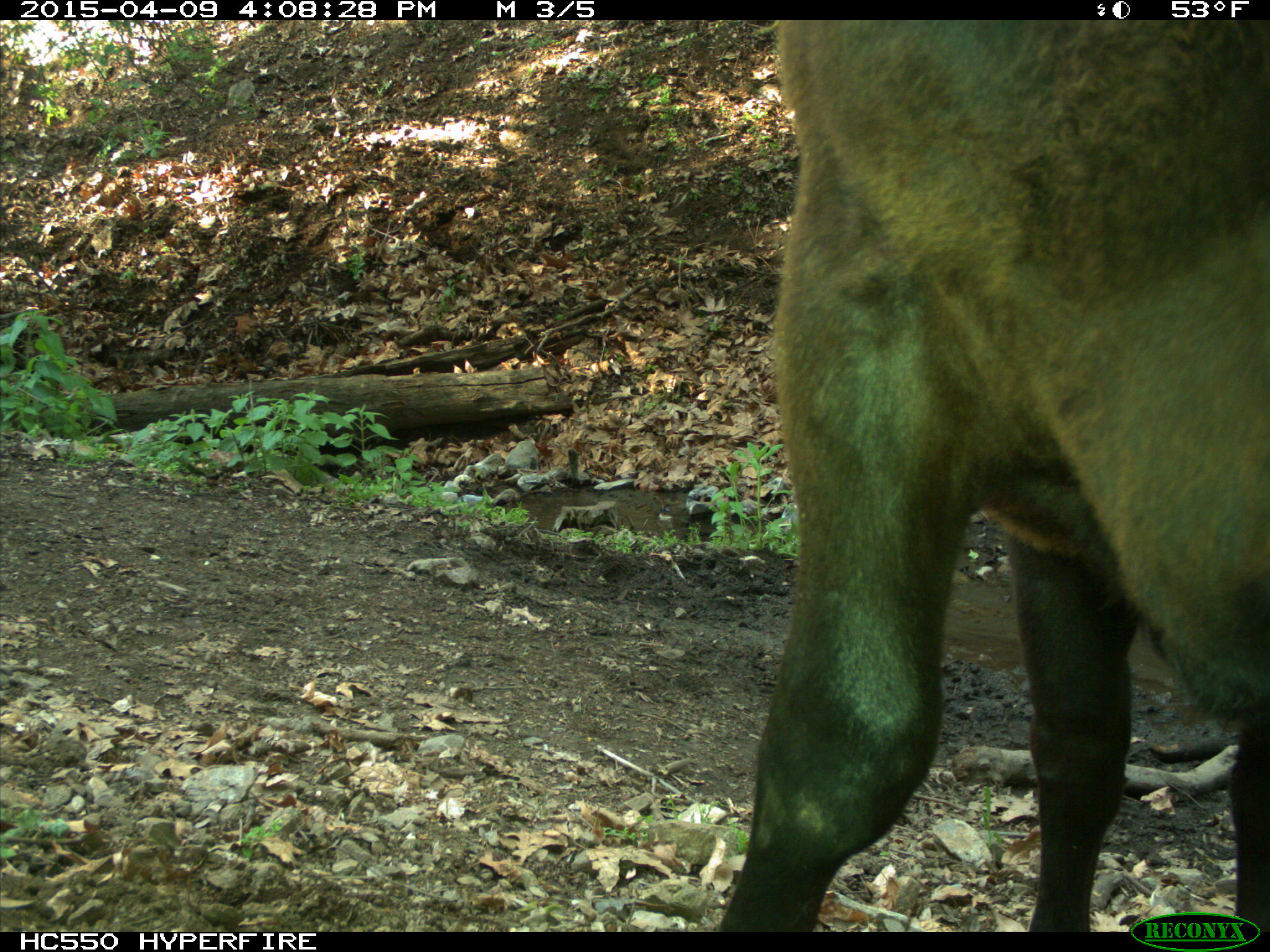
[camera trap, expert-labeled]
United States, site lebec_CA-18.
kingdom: Animalia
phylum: Chordata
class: Mammalia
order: Artiodactyla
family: Bovidae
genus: Bos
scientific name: Bos taurus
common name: domestic cow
Bos taurus (domestic cow).